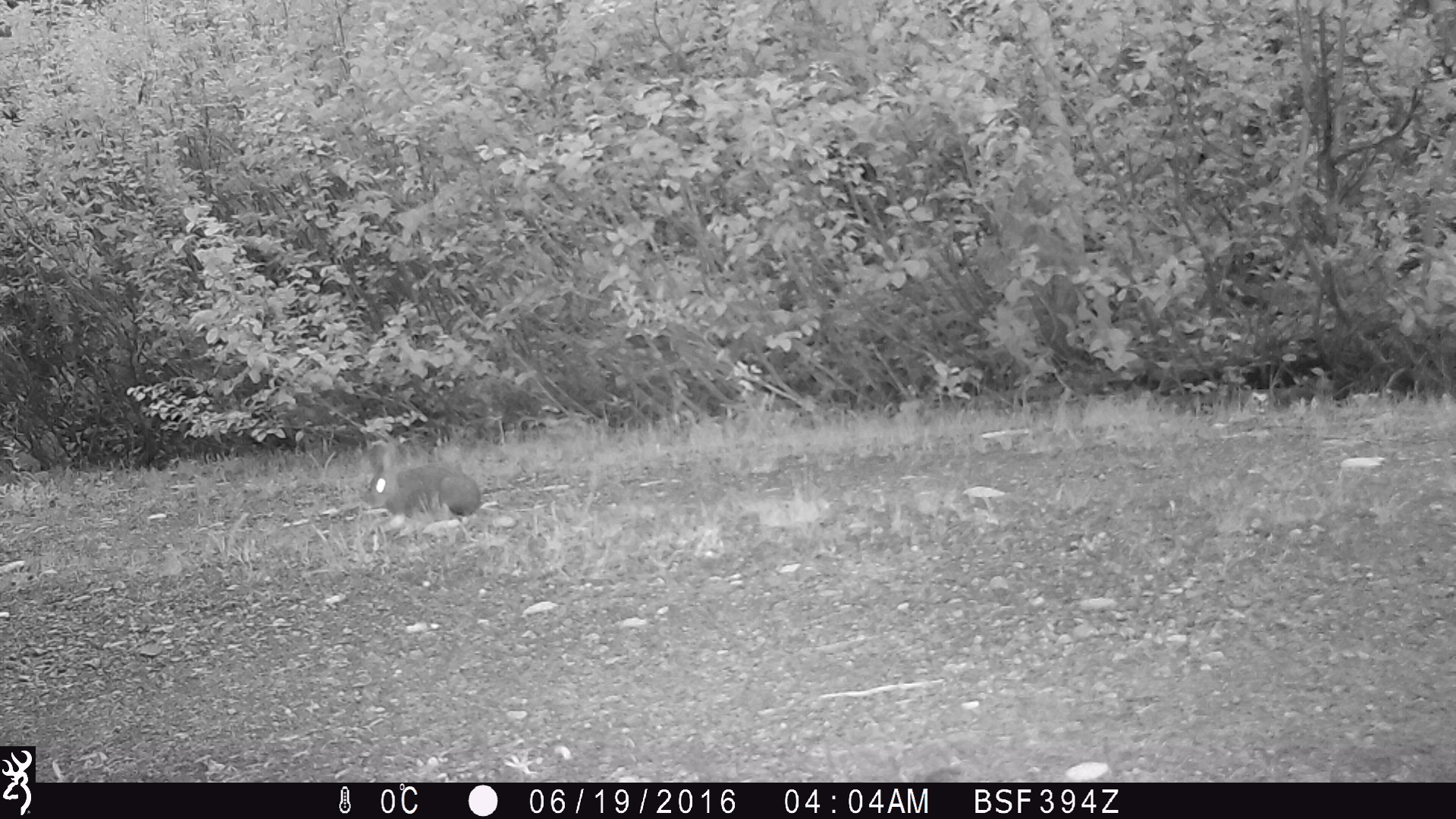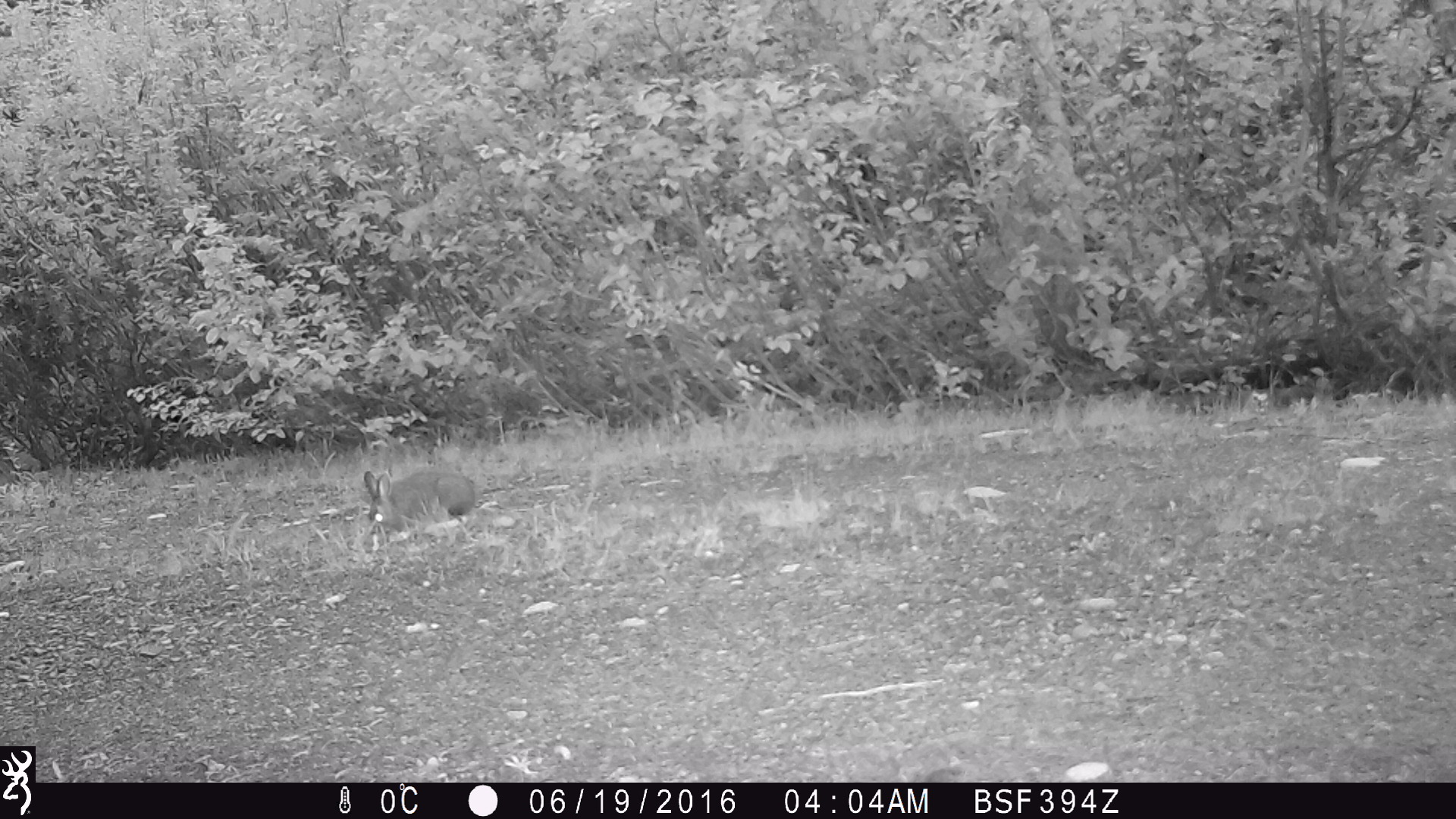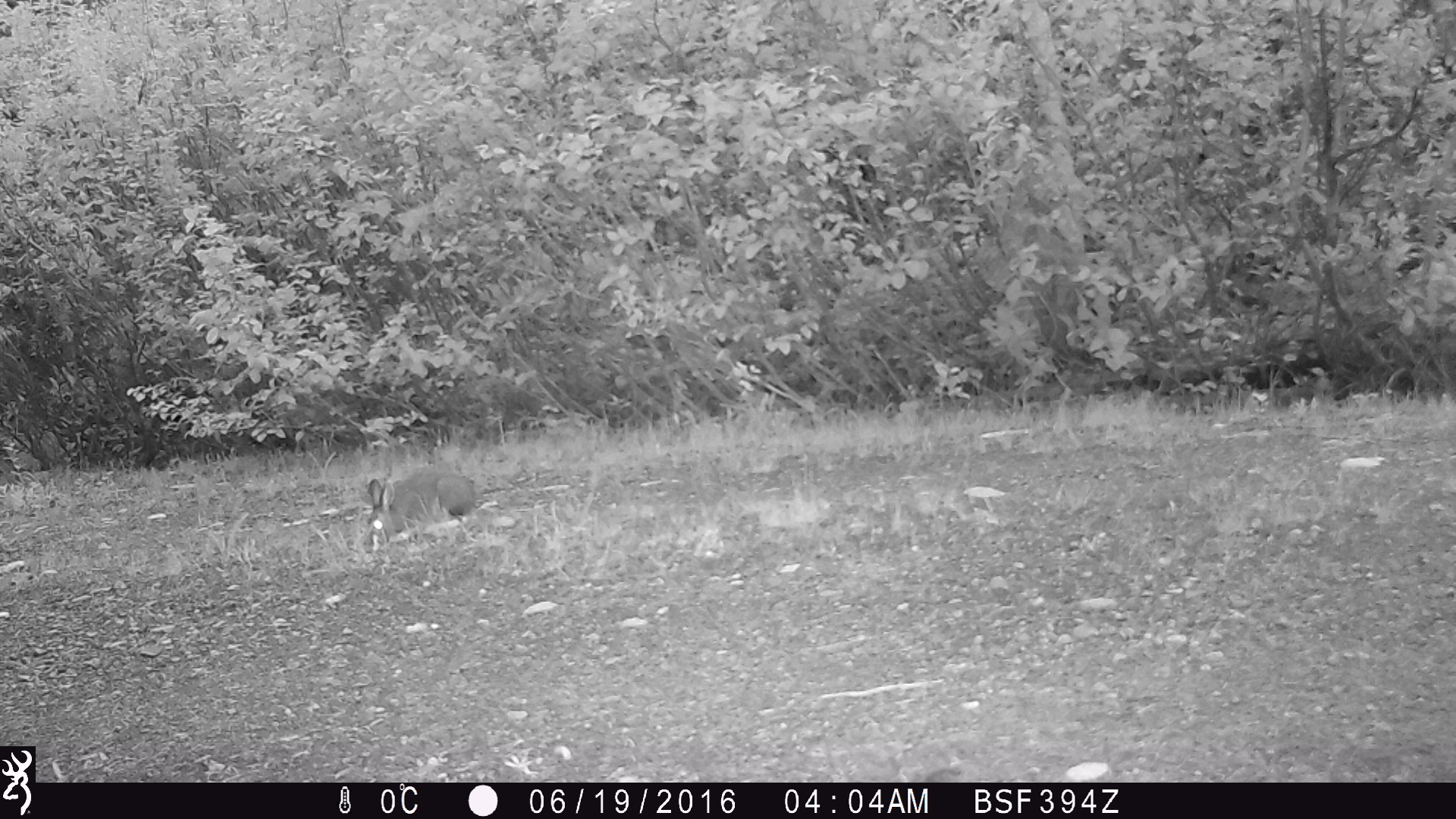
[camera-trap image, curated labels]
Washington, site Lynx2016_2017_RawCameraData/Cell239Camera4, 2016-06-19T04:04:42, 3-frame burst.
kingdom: Animalia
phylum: Chordata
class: Mammalia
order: Lagomorpha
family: Leporidae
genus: Lepus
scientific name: Lepus americanus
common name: snowshoe hare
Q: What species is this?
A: Lepus americanus (snowshoe hare).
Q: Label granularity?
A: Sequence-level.